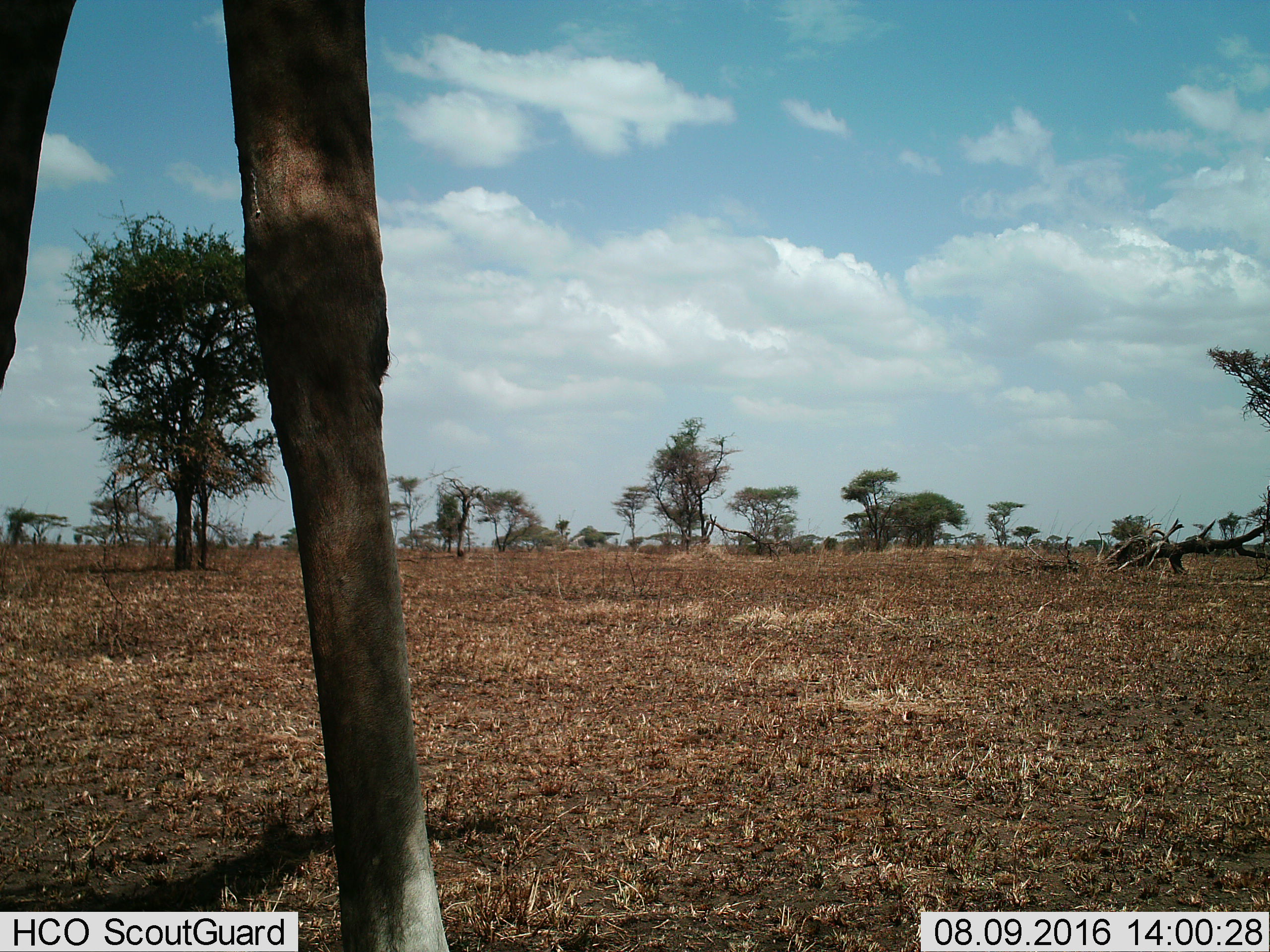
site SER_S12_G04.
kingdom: Animalia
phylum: Chordata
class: Mammalia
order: Artiodactyla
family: Giraffidae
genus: Giraffa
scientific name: Giraffa camelopardalis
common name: giraffe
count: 1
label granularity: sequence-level